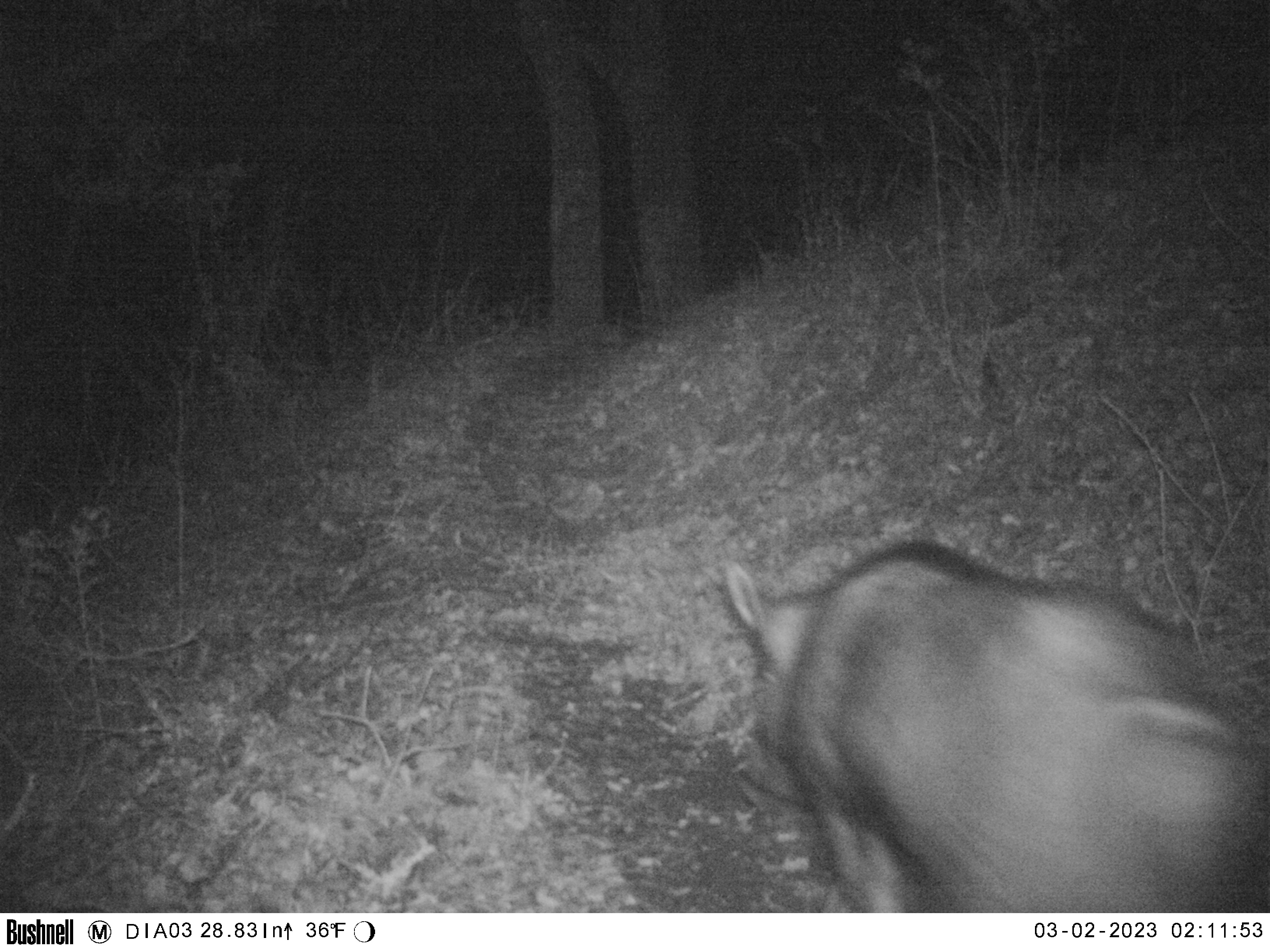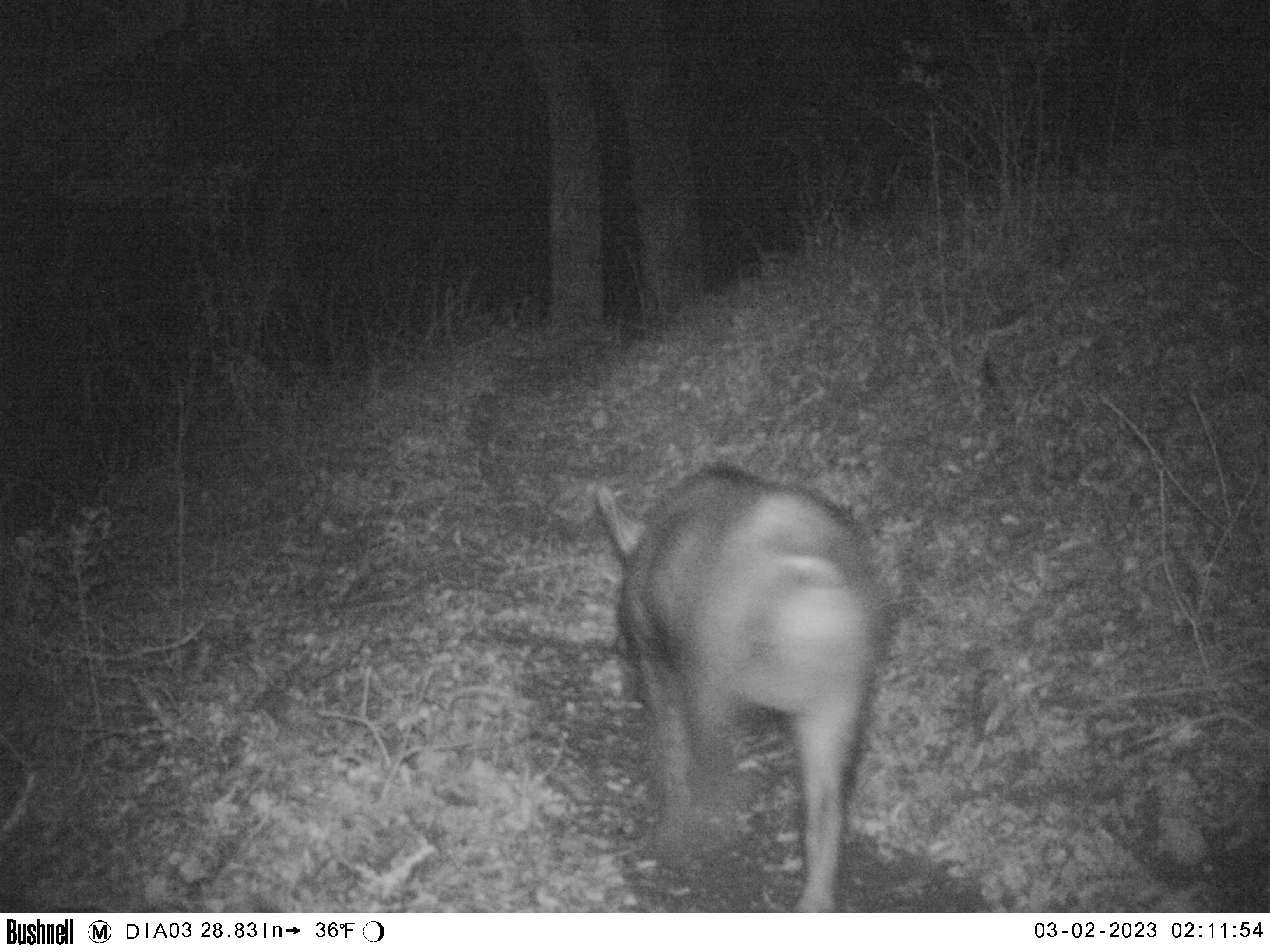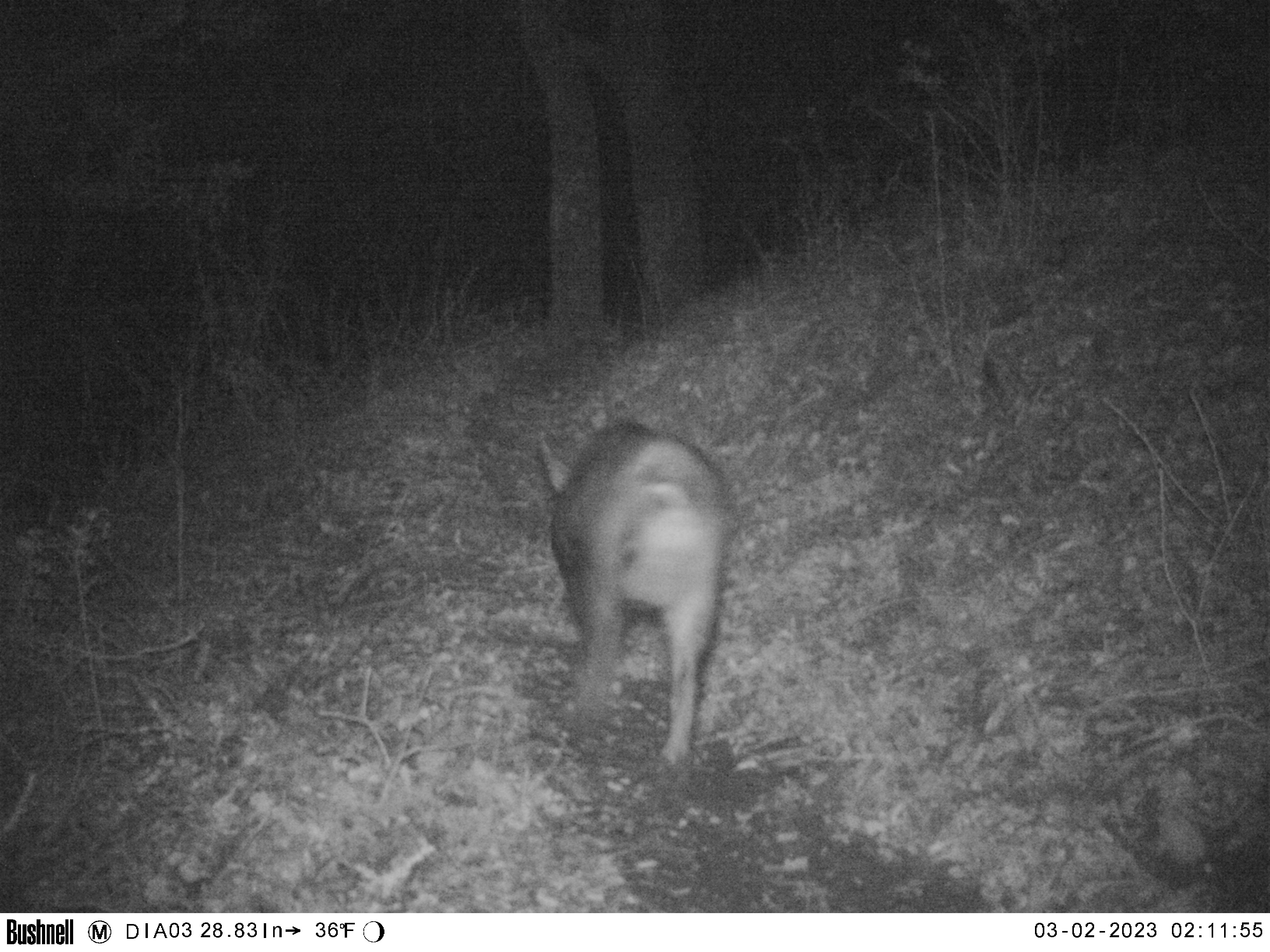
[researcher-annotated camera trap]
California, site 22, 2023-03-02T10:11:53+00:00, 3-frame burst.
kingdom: Animalia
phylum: Chordata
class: Mammalia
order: Artiodactyla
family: Suidae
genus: Sus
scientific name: Sus scrofa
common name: wild boar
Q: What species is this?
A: Wild boar (Sus scrofa).